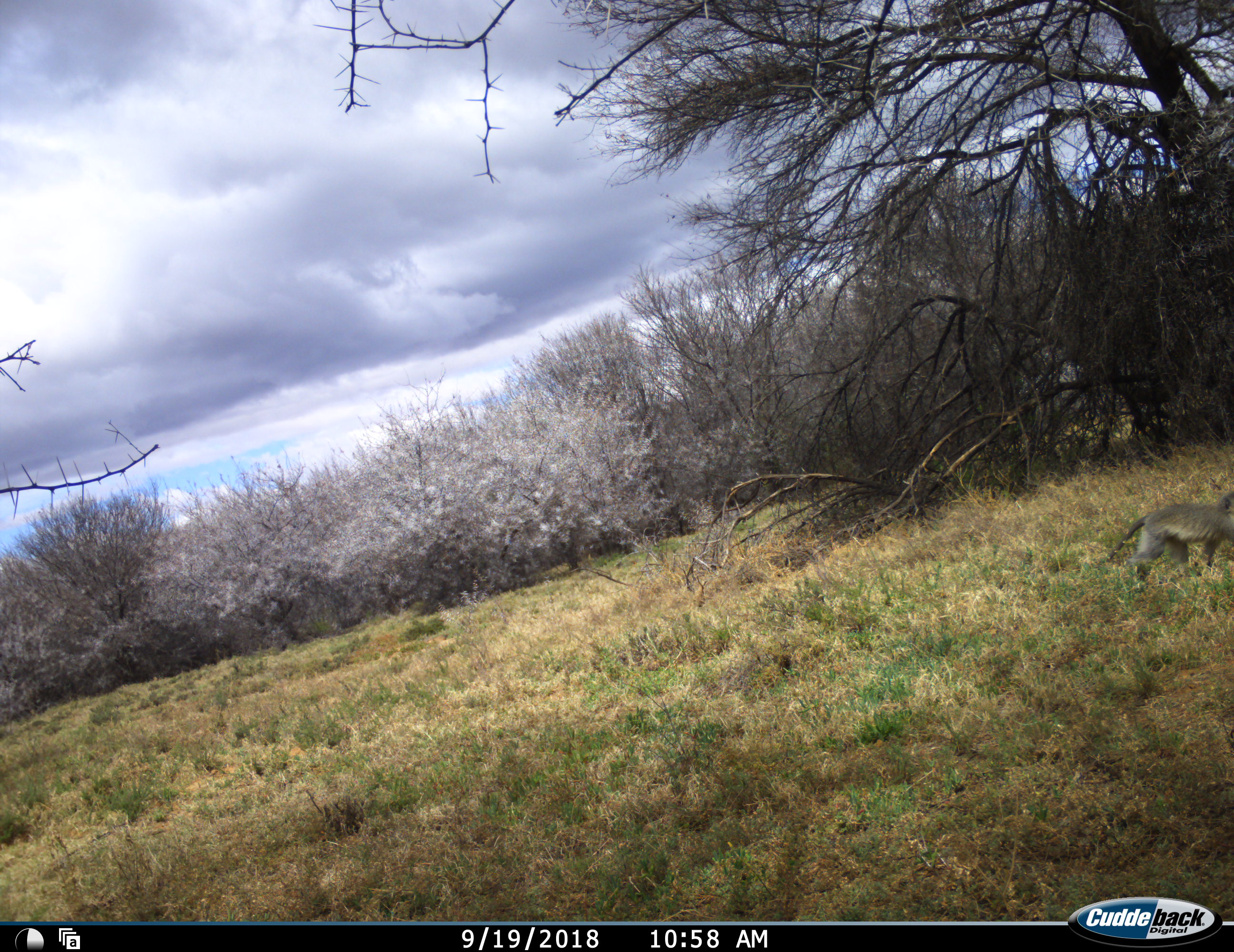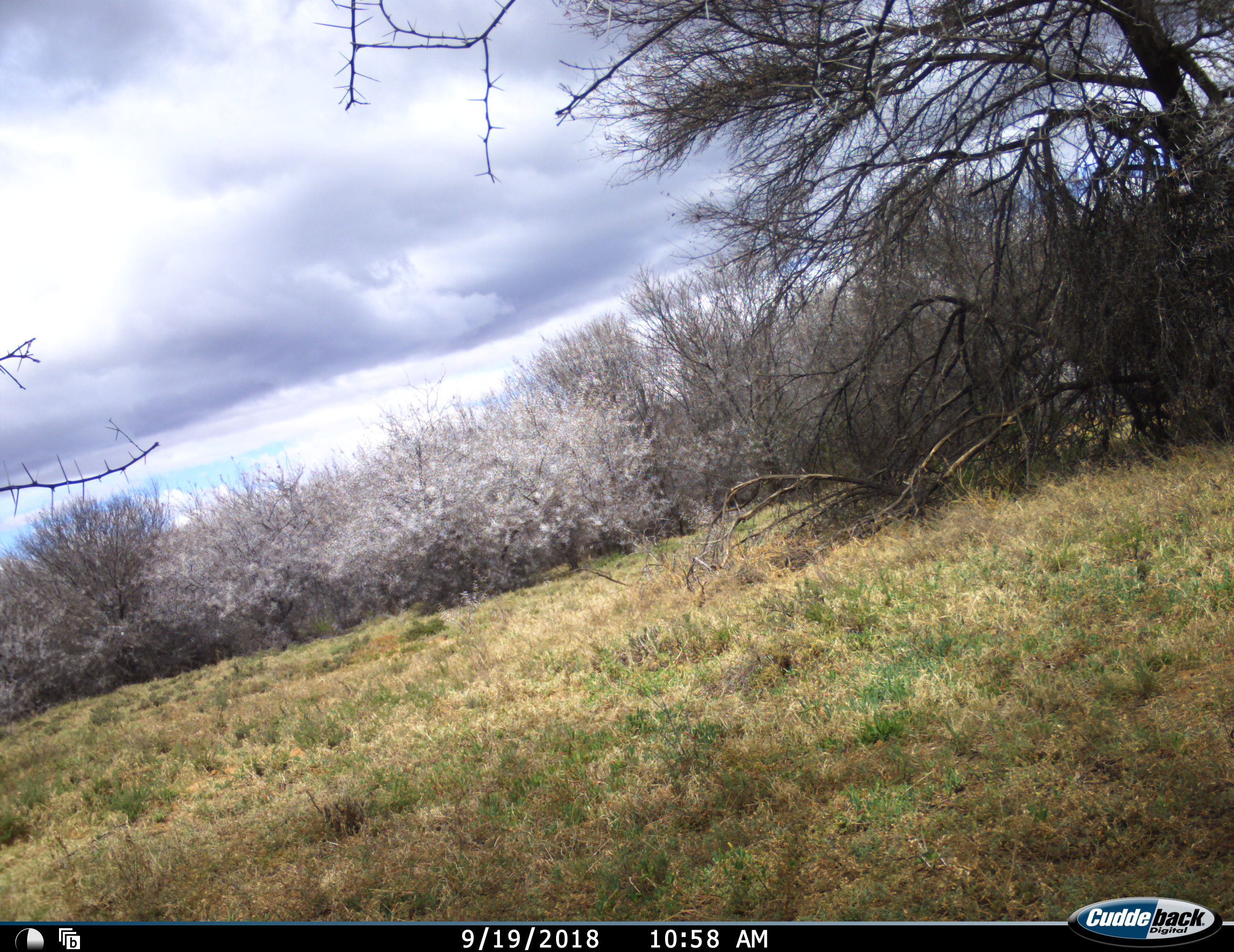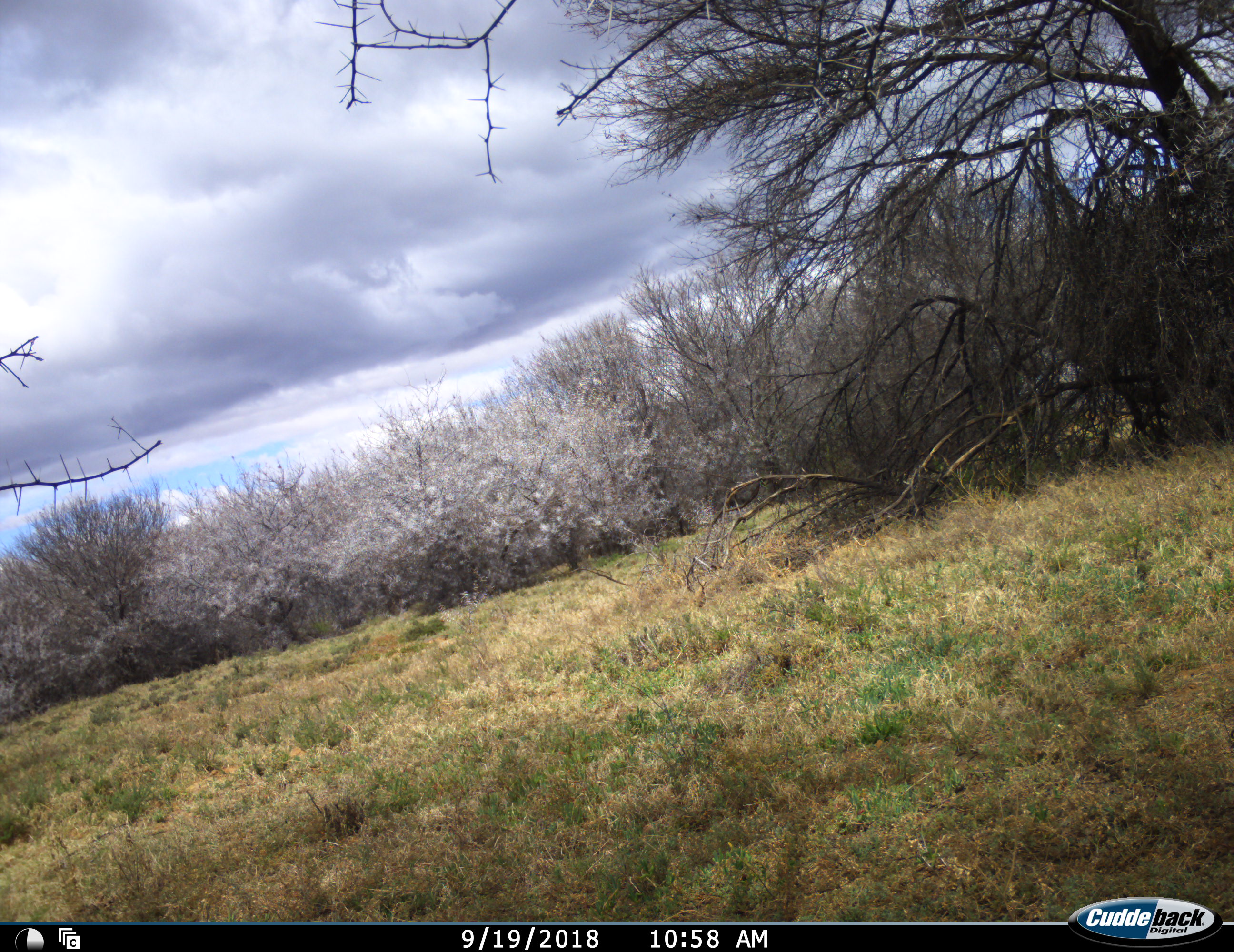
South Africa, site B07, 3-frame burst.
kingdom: Animalia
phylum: Chordata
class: Mammalia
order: Primates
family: Cercopithecidae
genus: Chlorocebus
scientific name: Chlorocebus pygerythrus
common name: vervet monkey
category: monkeyvervet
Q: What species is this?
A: Monkeyvervet (vervet monkey) (Chlorocebus pygerythrus).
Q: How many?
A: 1.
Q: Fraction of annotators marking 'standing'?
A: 20%.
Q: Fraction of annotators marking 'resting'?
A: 0%.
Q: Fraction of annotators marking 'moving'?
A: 90%.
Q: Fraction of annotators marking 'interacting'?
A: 0%.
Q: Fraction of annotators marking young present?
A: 0%.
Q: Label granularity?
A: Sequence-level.